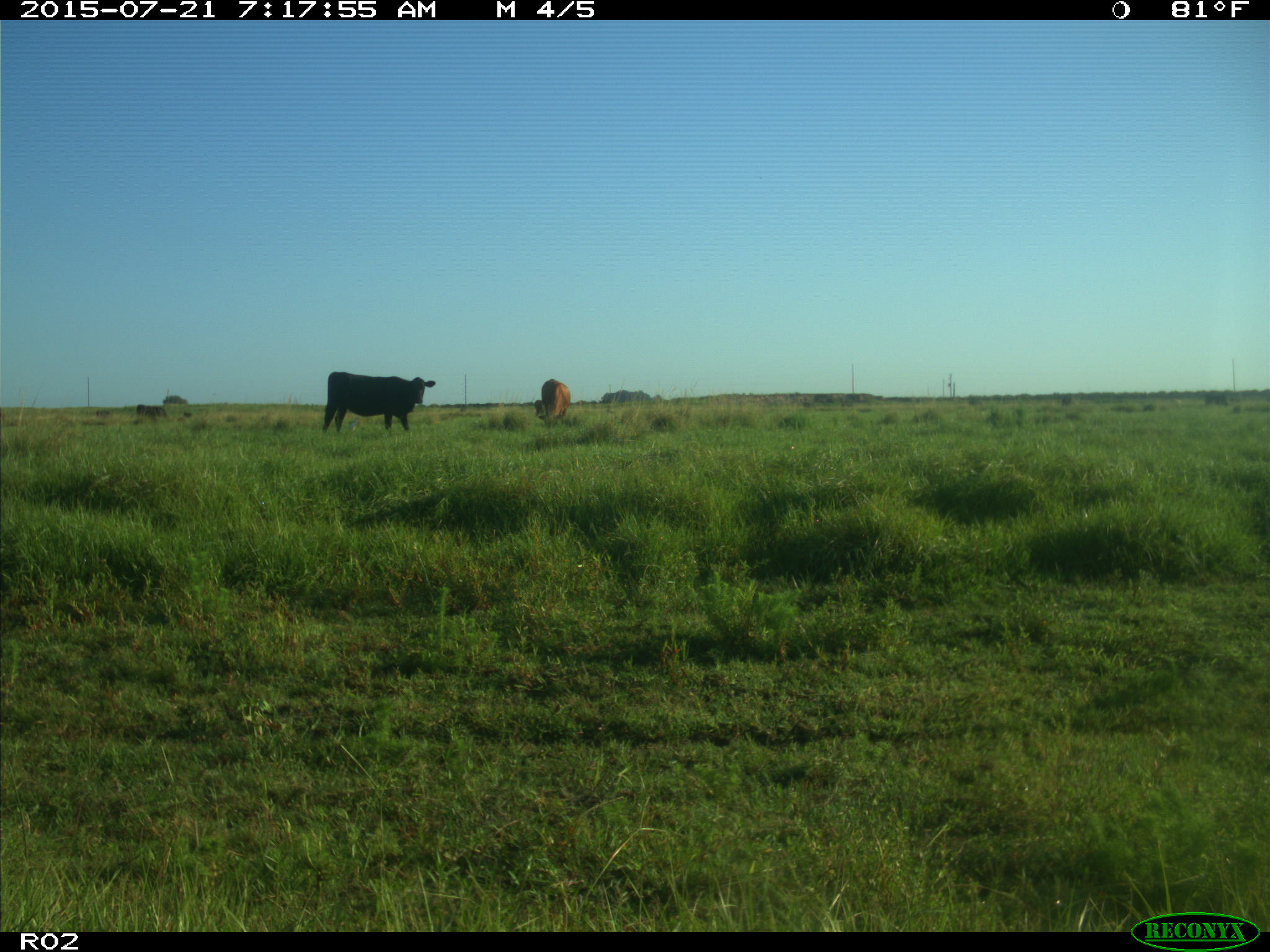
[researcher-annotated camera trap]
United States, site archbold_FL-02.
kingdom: Animalia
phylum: Chordata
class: Mammalia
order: Artiodactyla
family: Bovidae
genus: Bos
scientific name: Bos taurus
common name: domestic cow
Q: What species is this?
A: Bos taurus (domestic cow).